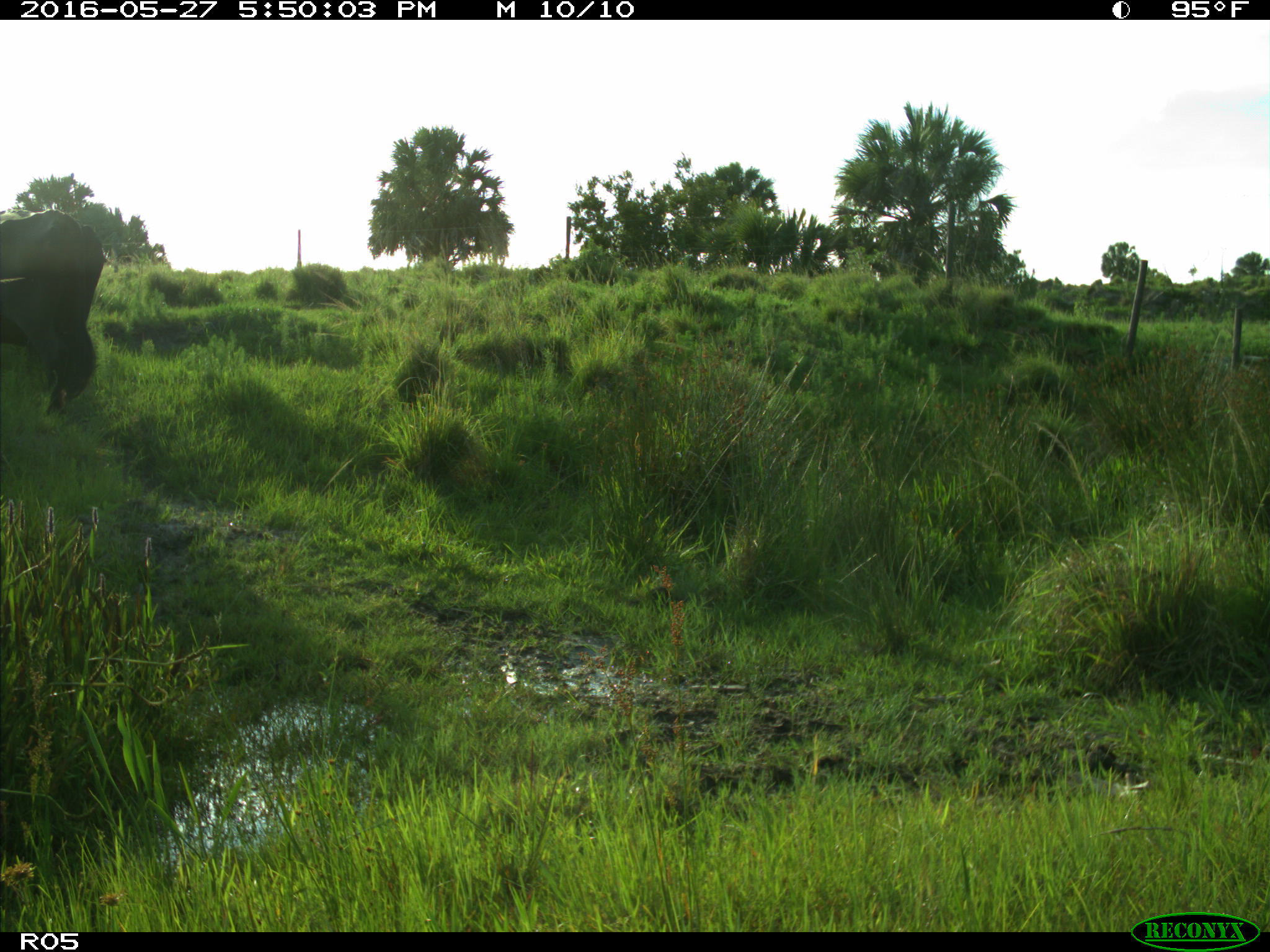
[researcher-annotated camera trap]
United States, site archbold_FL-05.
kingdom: Animalia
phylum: Chordata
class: Mammalia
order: Artiodactyla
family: Bovidae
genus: Bos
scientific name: Bos taurus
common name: domestic cow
Bos taurus (domestic cow).